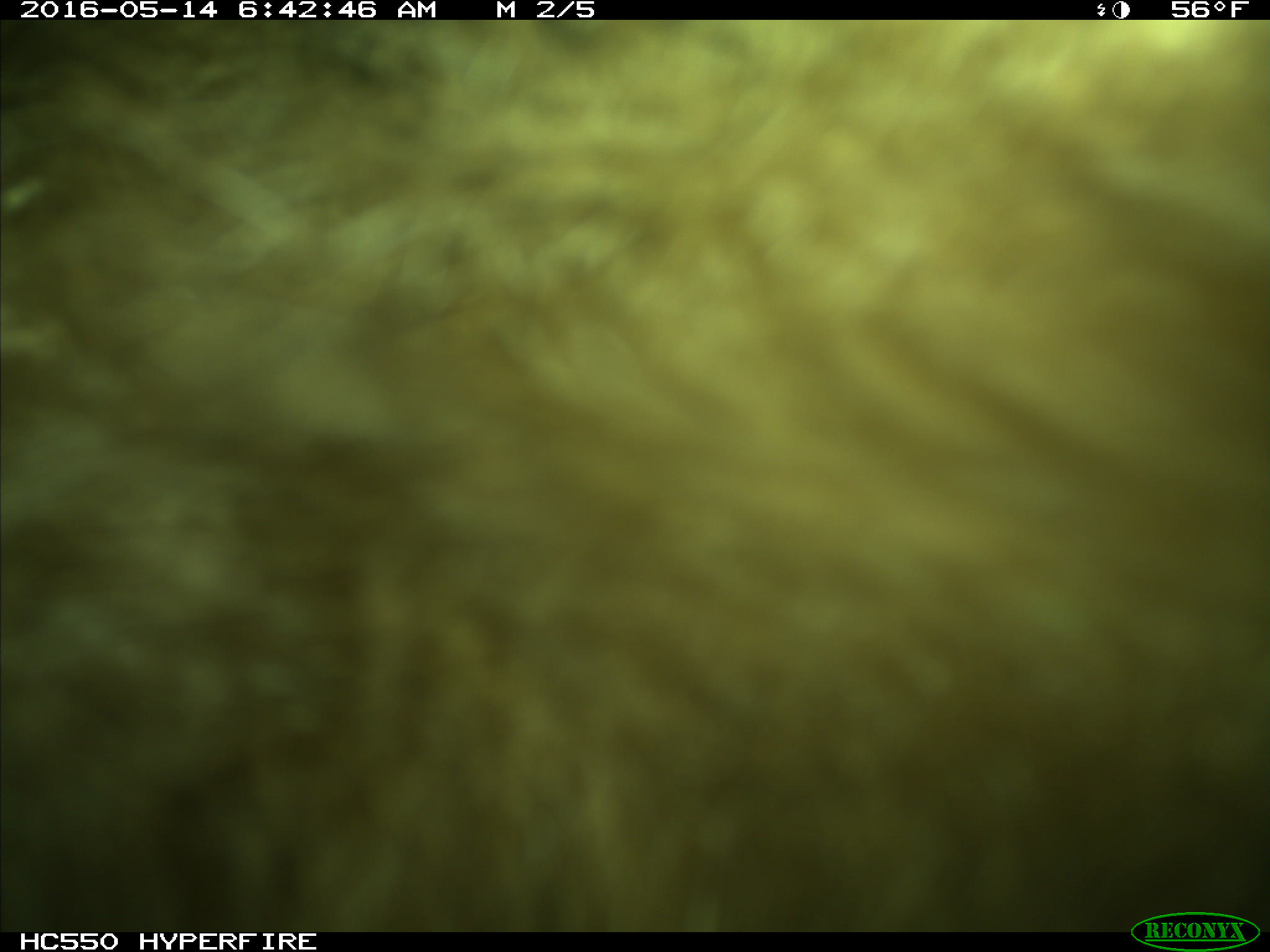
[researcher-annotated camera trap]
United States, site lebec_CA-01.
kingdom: Animalia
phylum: Chordata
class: Mammalia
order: Carnivora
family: Ursidae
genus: Ursus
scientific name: Ursus americanus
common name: american black bear